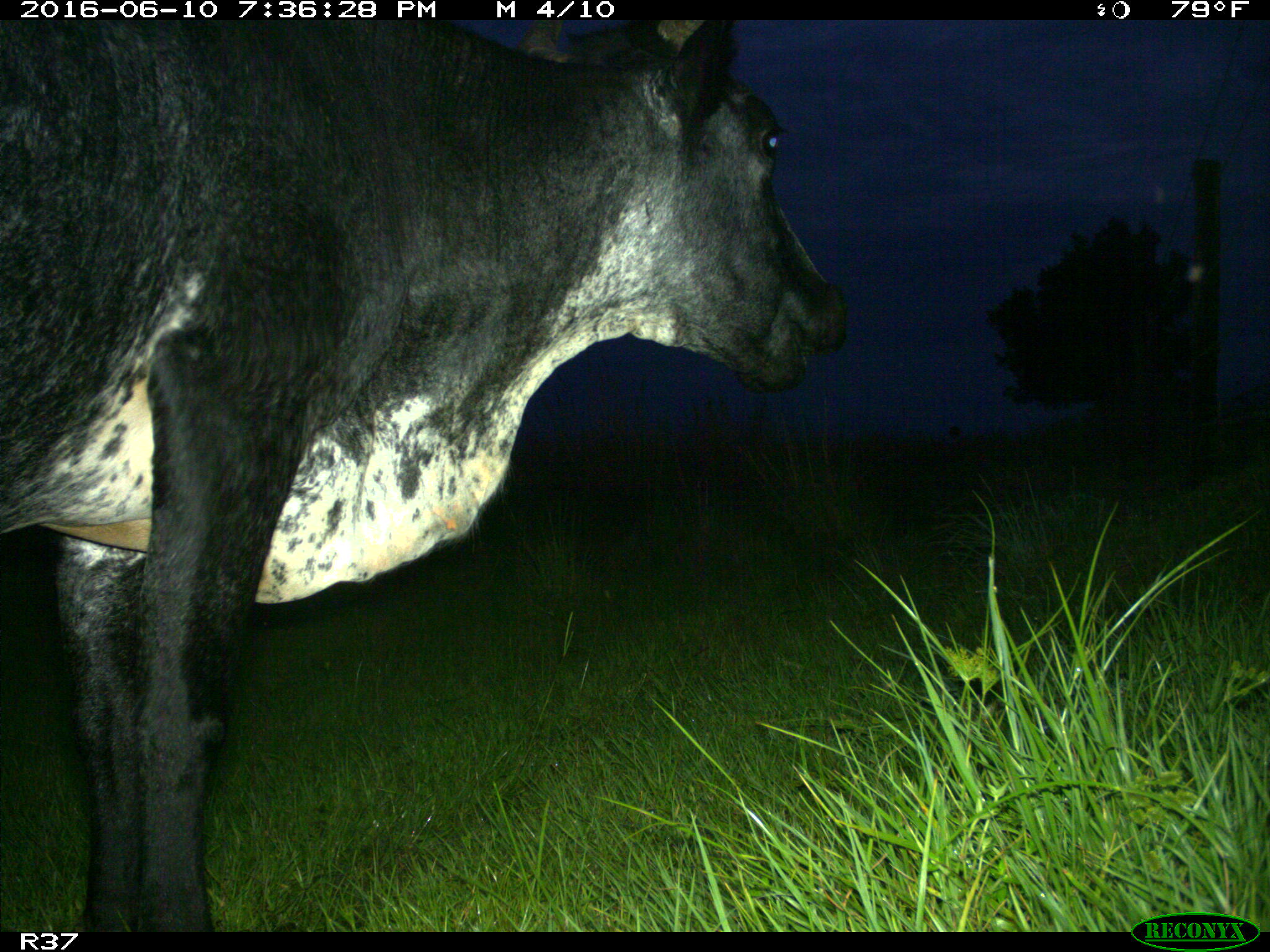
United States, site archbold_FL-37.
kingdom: Animalia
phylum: Chordata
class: Mammalia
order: Artiodactyla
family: Bovidae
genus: Bos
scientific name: Bos taurus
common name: domestic cow